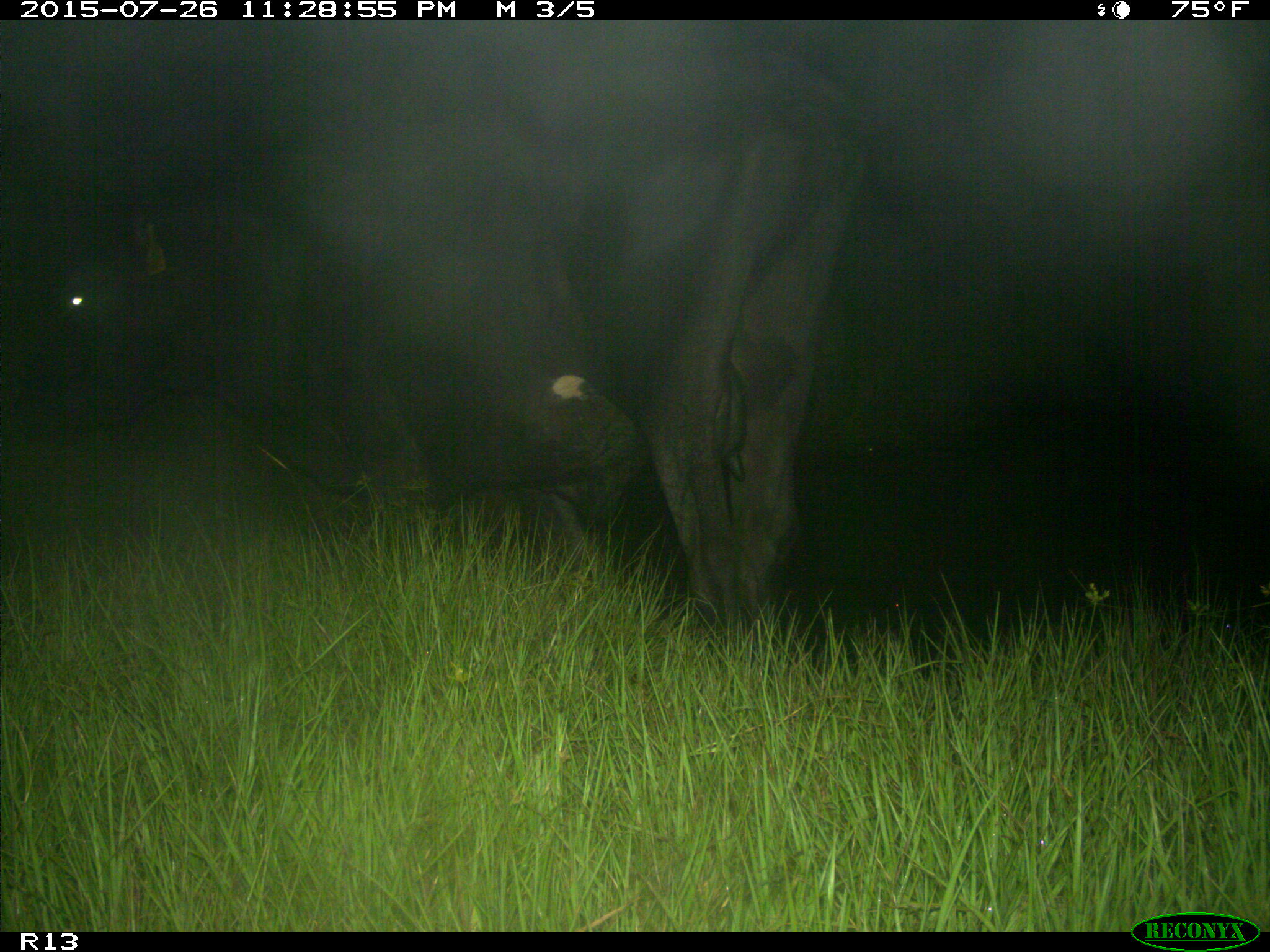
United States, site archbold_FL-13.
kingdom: Animalia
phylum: Chordata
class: Mammalia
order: Artiodactyla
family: Bovidae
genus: Bos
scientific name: Bos taurus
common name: domestic cow